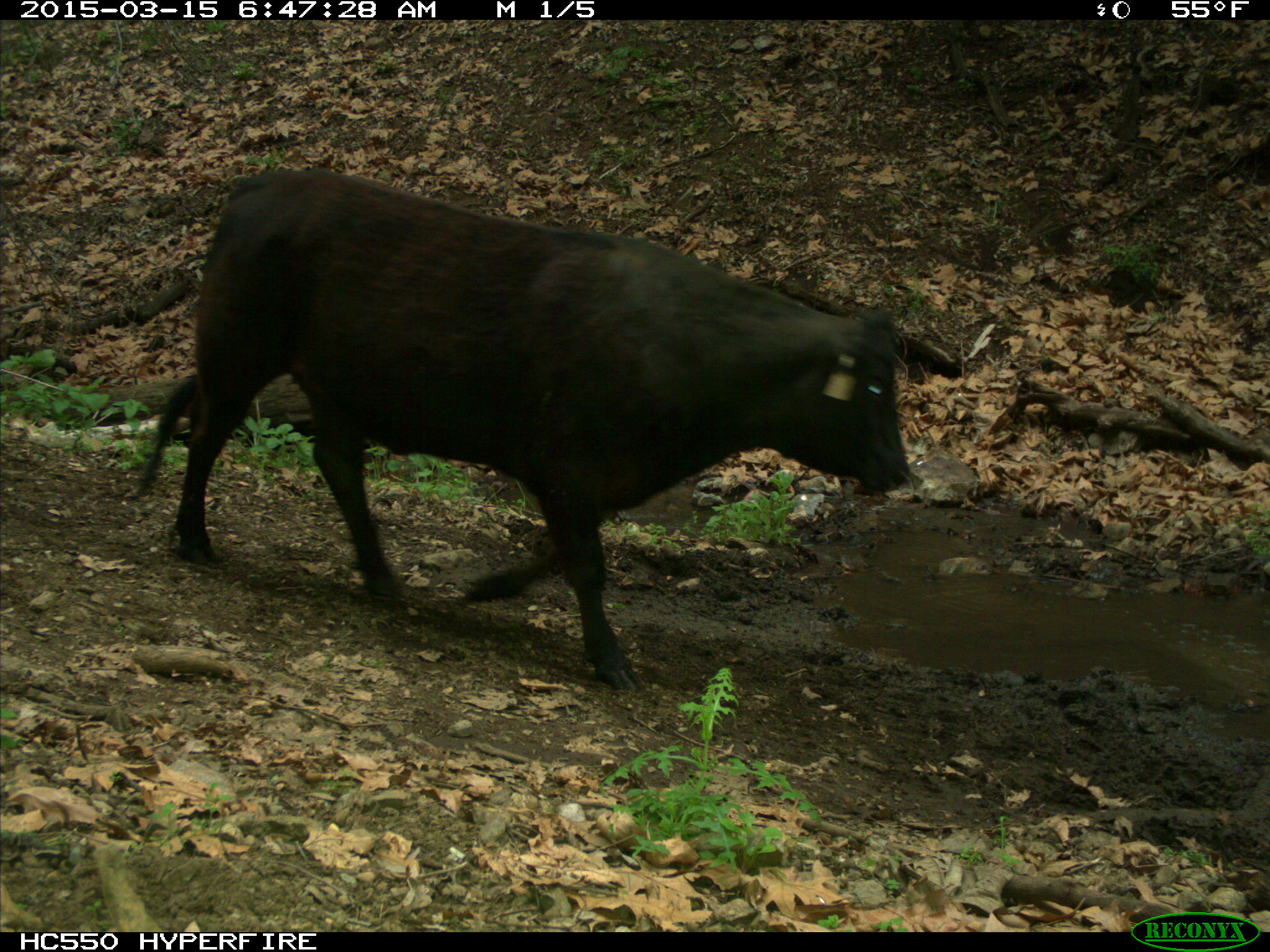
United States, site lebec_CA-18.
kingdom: Animalia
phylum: Chordata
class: Mammalia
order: Artiodactyla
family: Bovidae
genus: Bos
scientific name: Bos taurus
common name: domestic cow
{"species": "Bos taurus (domestic cow)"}